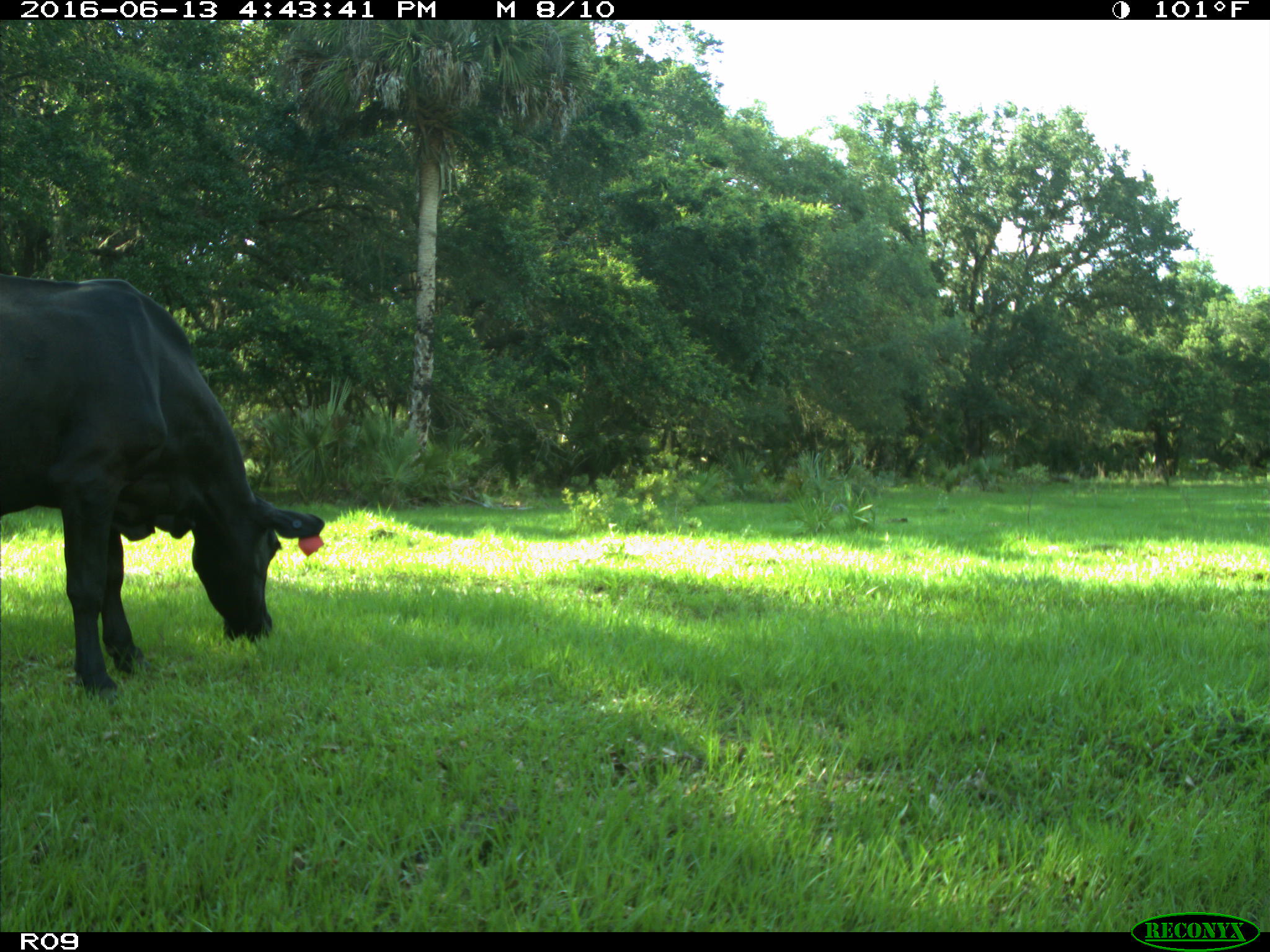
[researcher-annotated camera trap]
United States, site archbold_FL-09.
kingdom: Animalia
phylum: Chordata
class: Mammalia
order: Artiodactyla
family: Bovidae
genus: Bos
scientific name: Bos taurus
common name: domestic cow